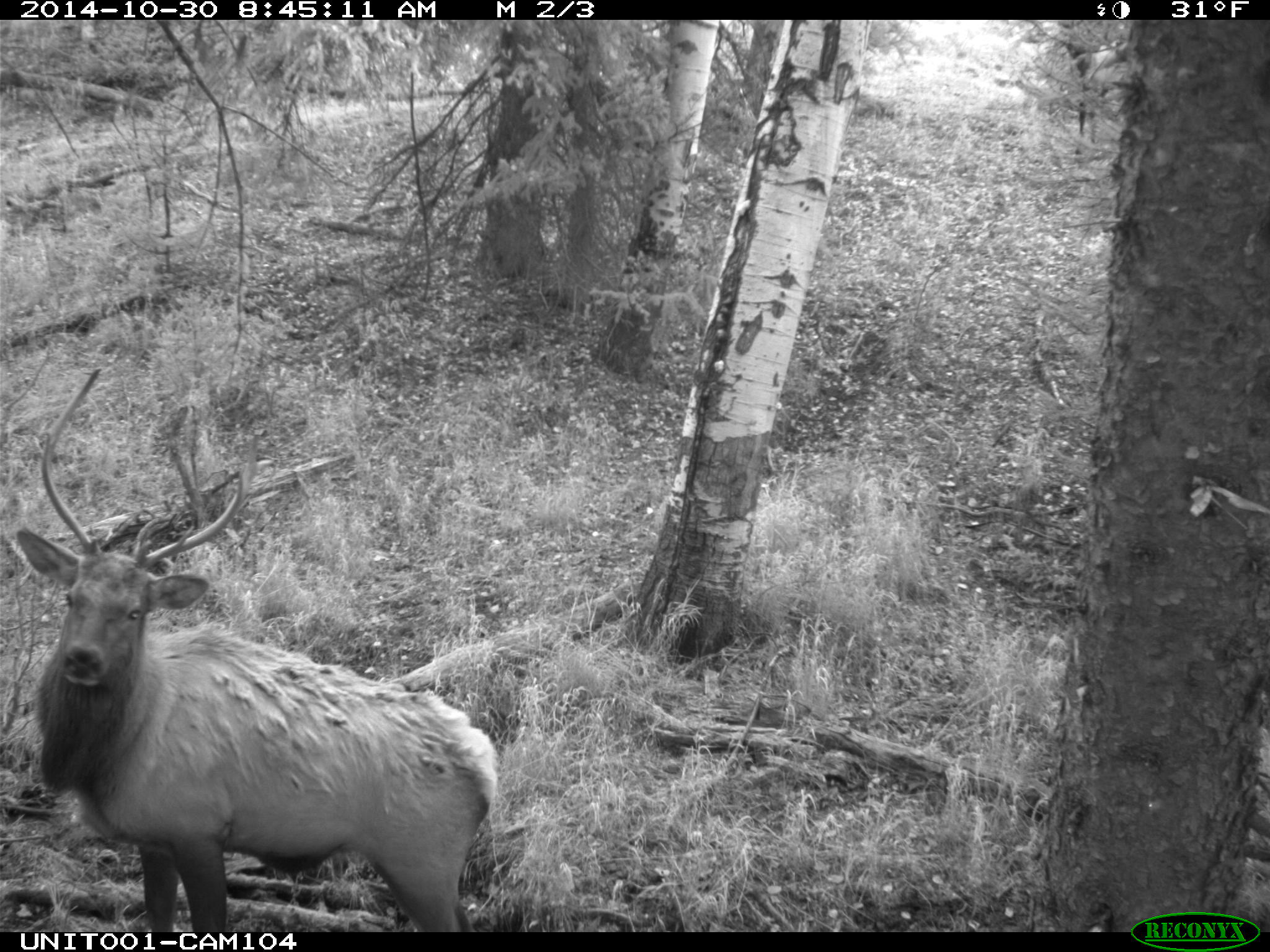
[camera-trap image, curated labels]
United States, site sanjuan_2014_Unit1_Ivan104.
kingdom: Animalia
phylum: Chordata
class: Mammalia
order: Artiodactyla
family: Cervidae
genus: Cervus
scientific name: Cervus elaphus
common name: red deer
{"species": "Cervus elaphus (red deer)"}